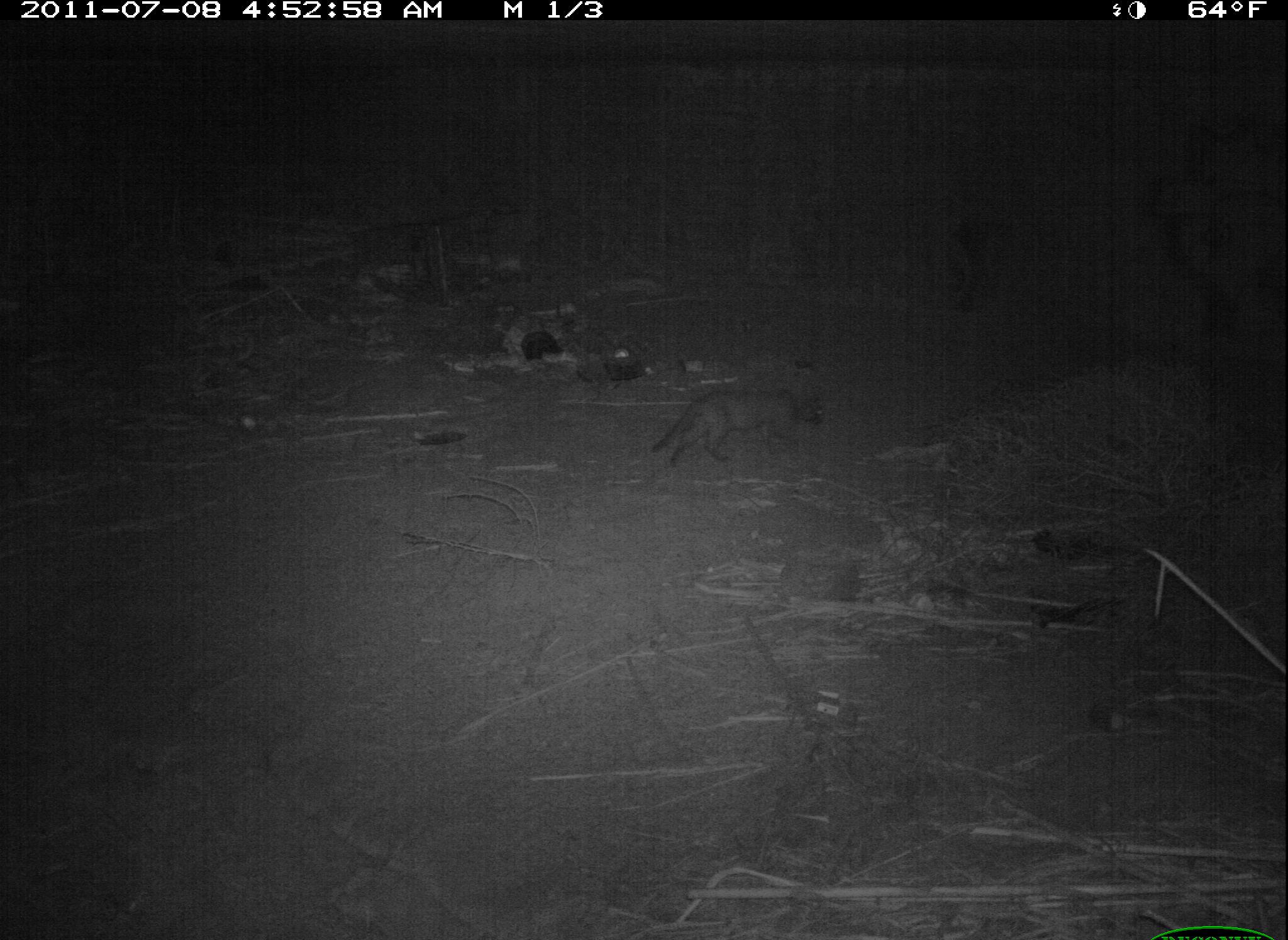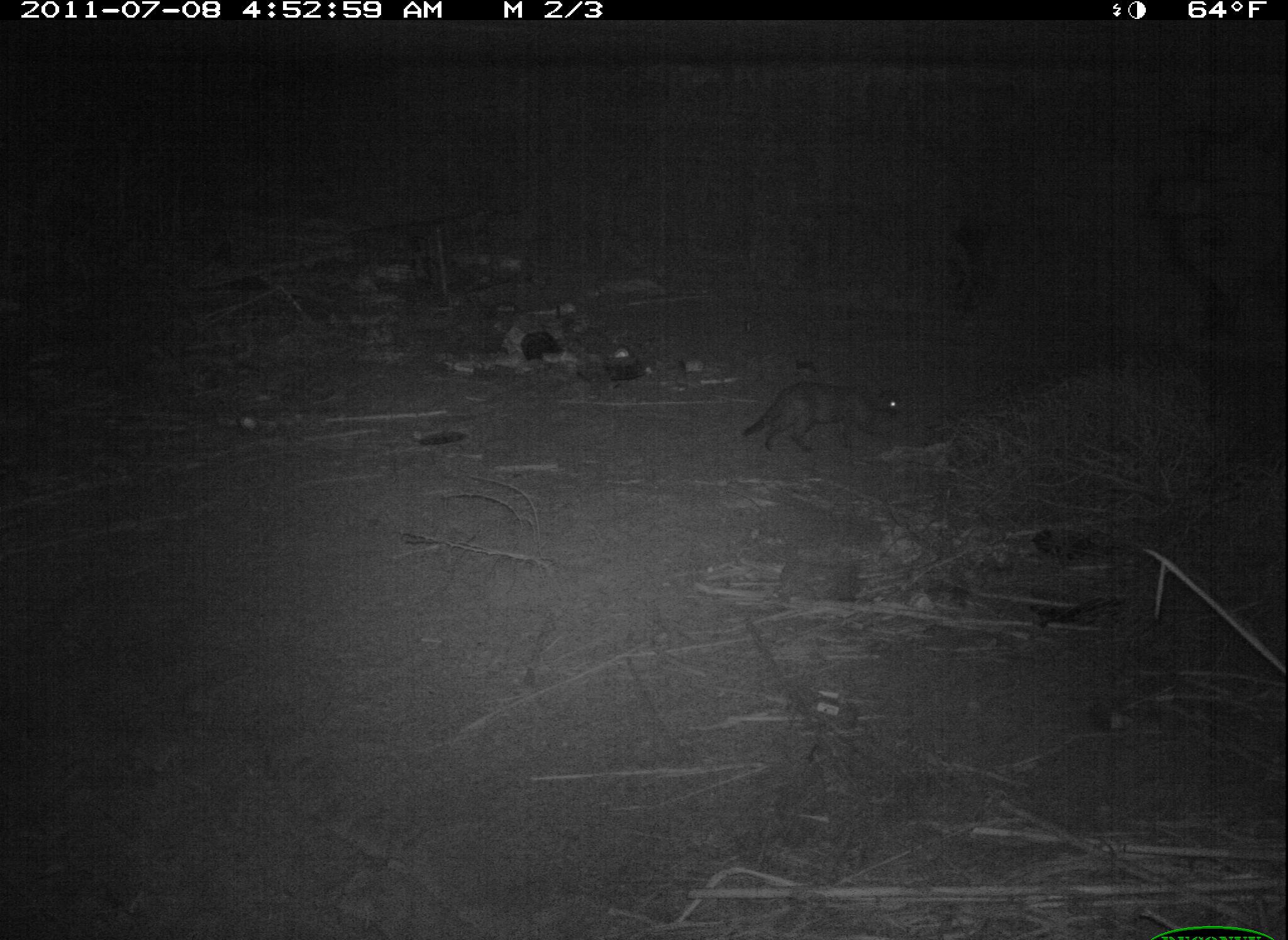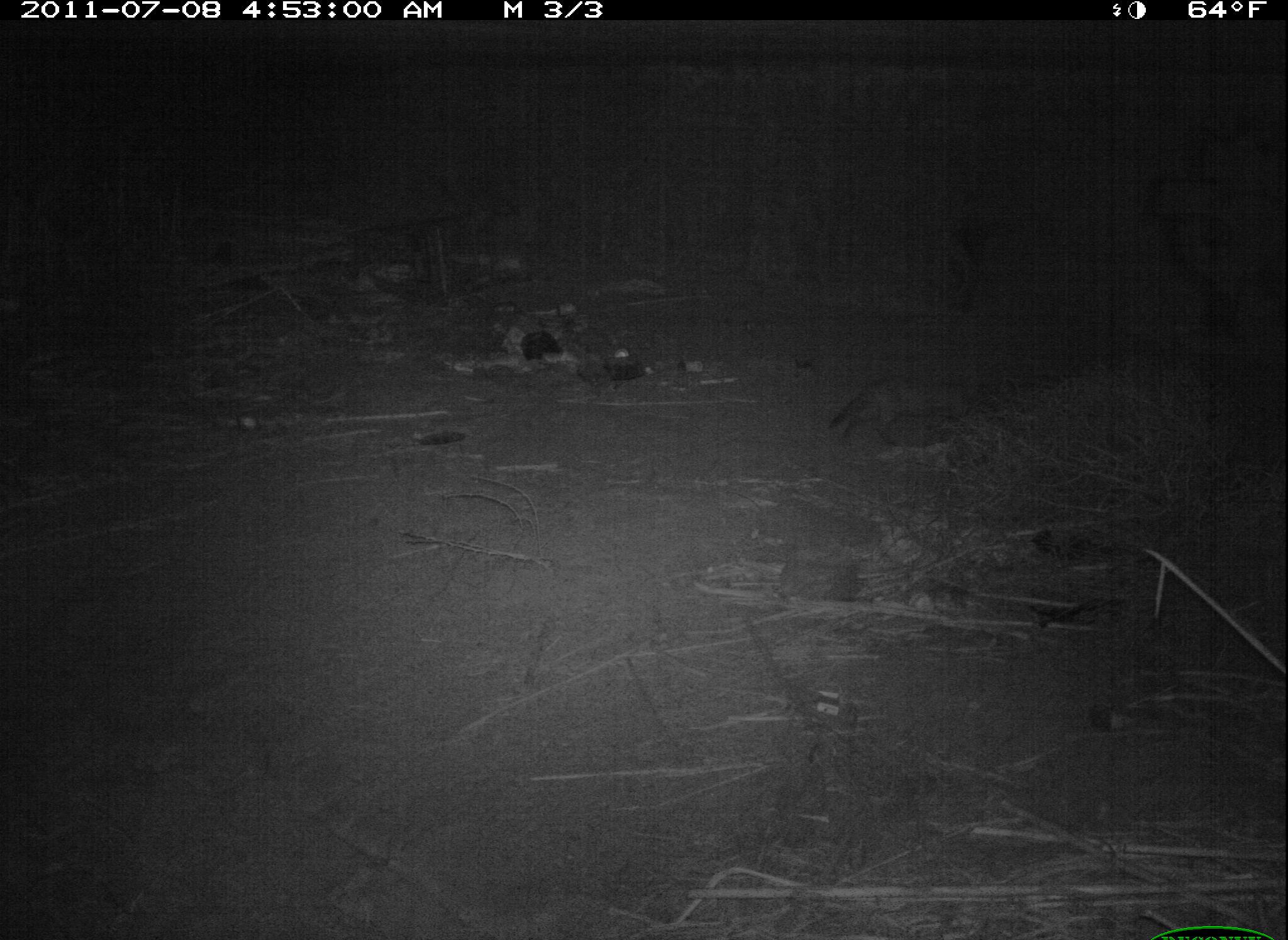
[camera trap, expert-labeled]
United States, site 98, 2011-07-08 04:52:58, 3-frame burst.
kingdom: Animalia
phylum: Chordata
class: Mammalia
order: Carnivora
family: Felidae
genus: Felis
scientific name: Felis catus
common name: cat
Cat (Felis catus).